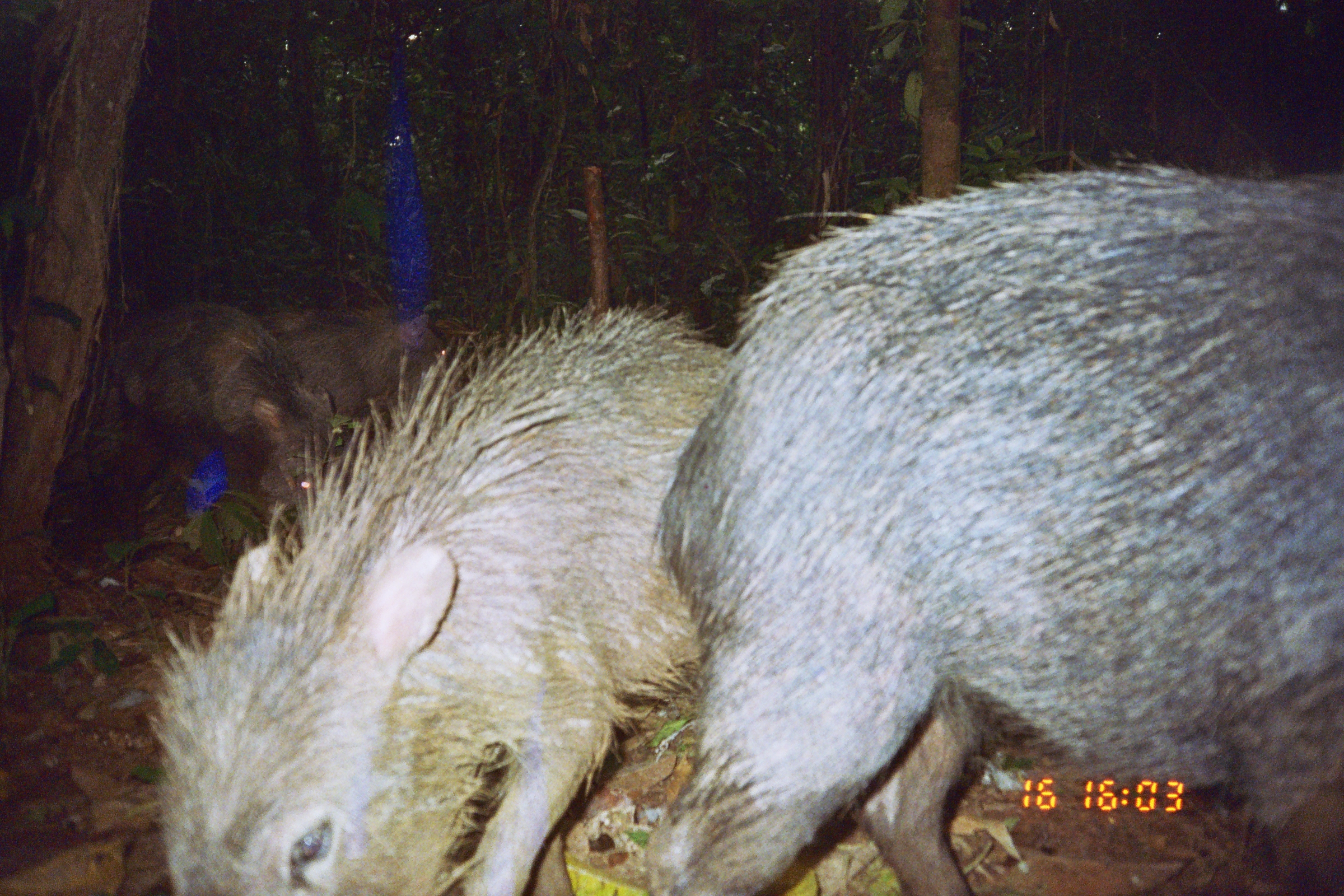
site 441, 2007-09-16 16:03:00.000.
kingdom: Animalia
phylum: Chordata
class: Mammalia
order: Artiodactyla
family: Tayassuidae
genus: Tayassu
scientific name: Tayassu pecari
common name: white-lipped peccary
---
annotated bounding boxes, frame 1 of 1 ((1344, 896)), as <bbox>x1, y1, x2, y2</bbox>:
tayassu pecari: <bbox>654, 157, 1338, 889</bbox>; <bbox>144, 300, 741, 894</bbox>; <bbox>82, 297, 335, 522</bbox>; <bbox>281, 302, 462, 484</bbox>